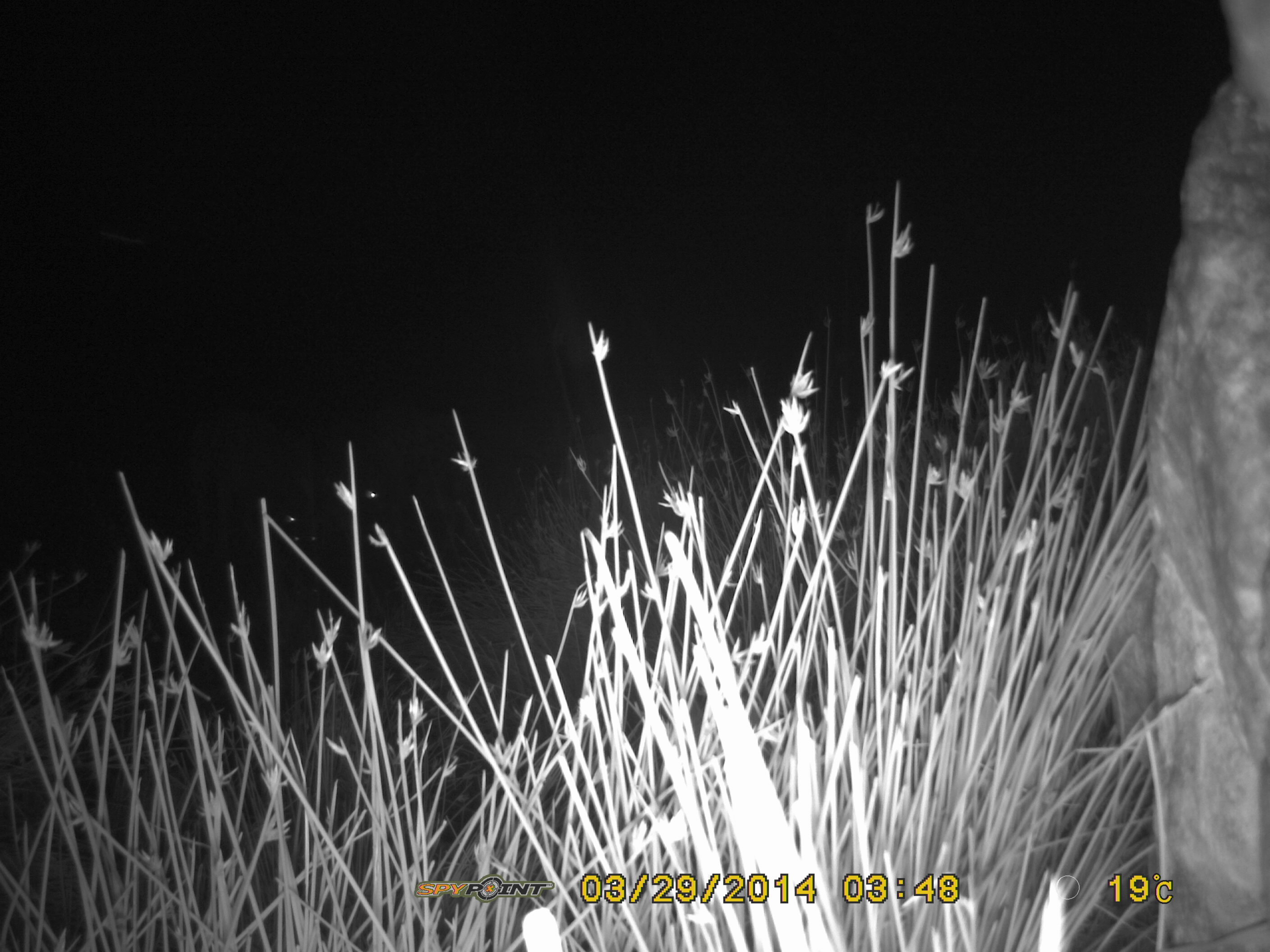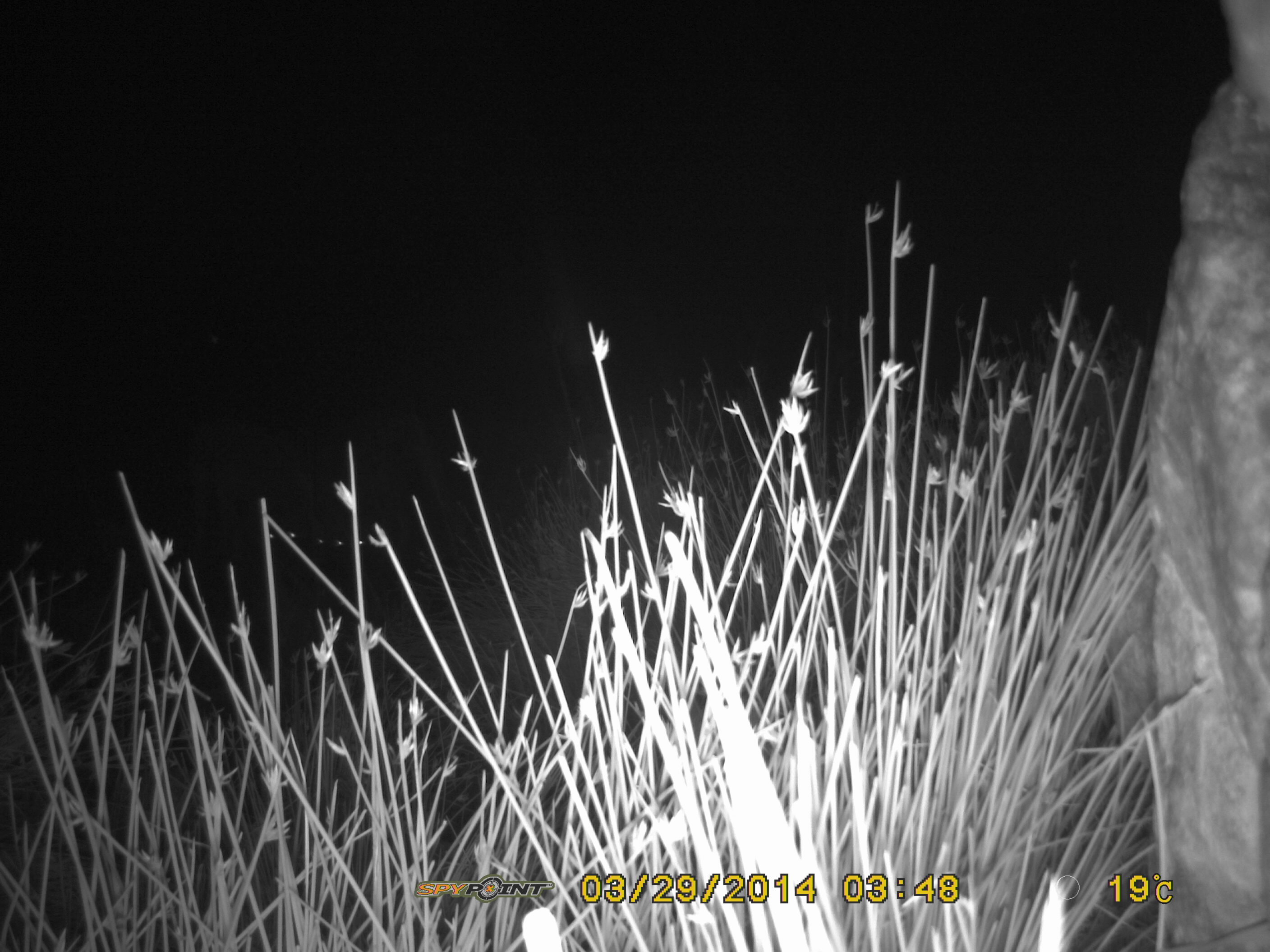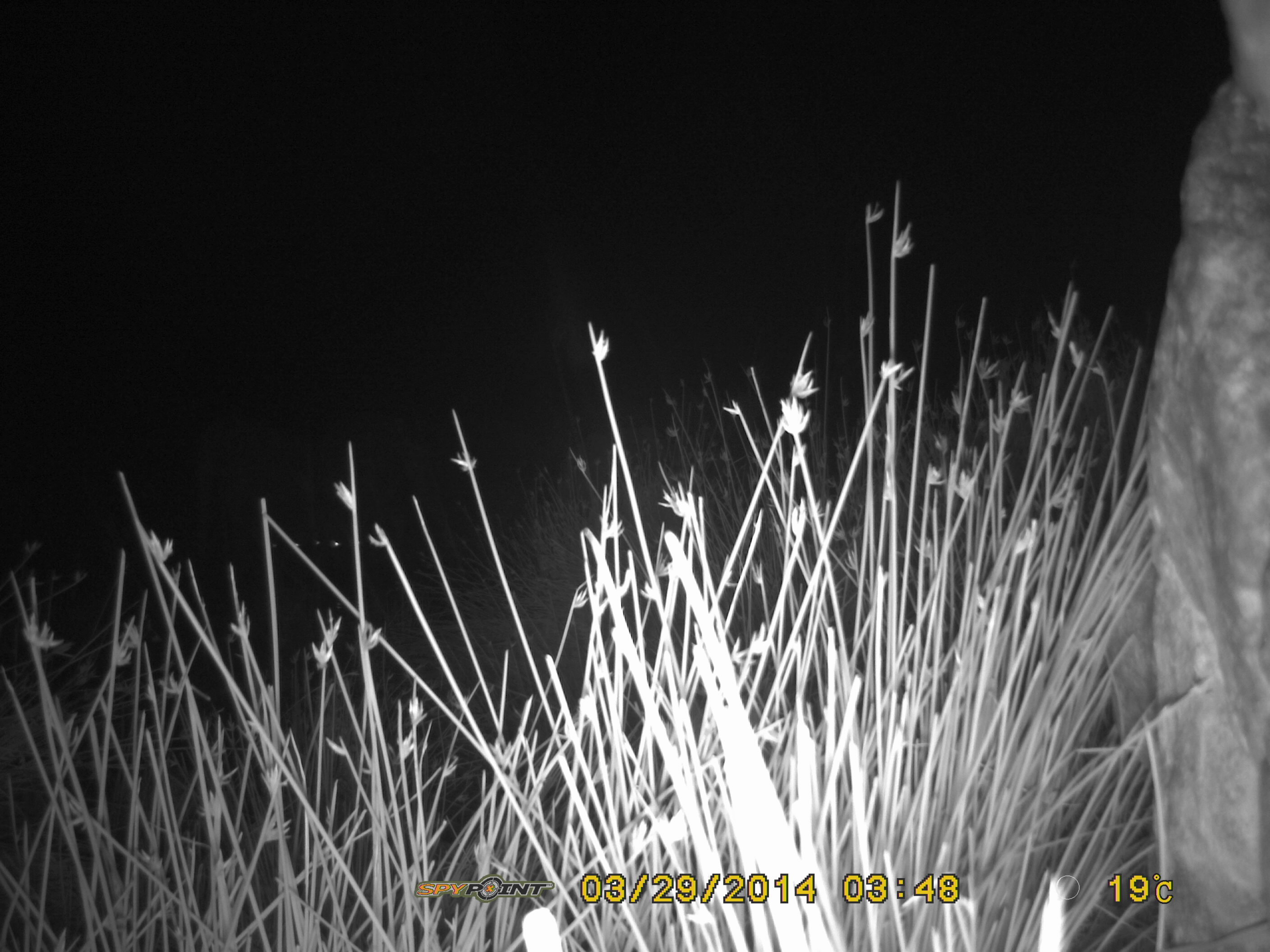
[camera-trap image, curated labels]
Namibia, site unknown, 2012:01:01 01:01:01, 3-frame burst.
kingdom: Animalia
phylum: Chordata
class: Mammalia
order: Carnivora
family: Hyaenidae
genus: Crocuta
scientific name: Crocuta crocuta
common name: spotted hyena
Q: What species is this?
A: Crocuta crocuta (spotted hyena).